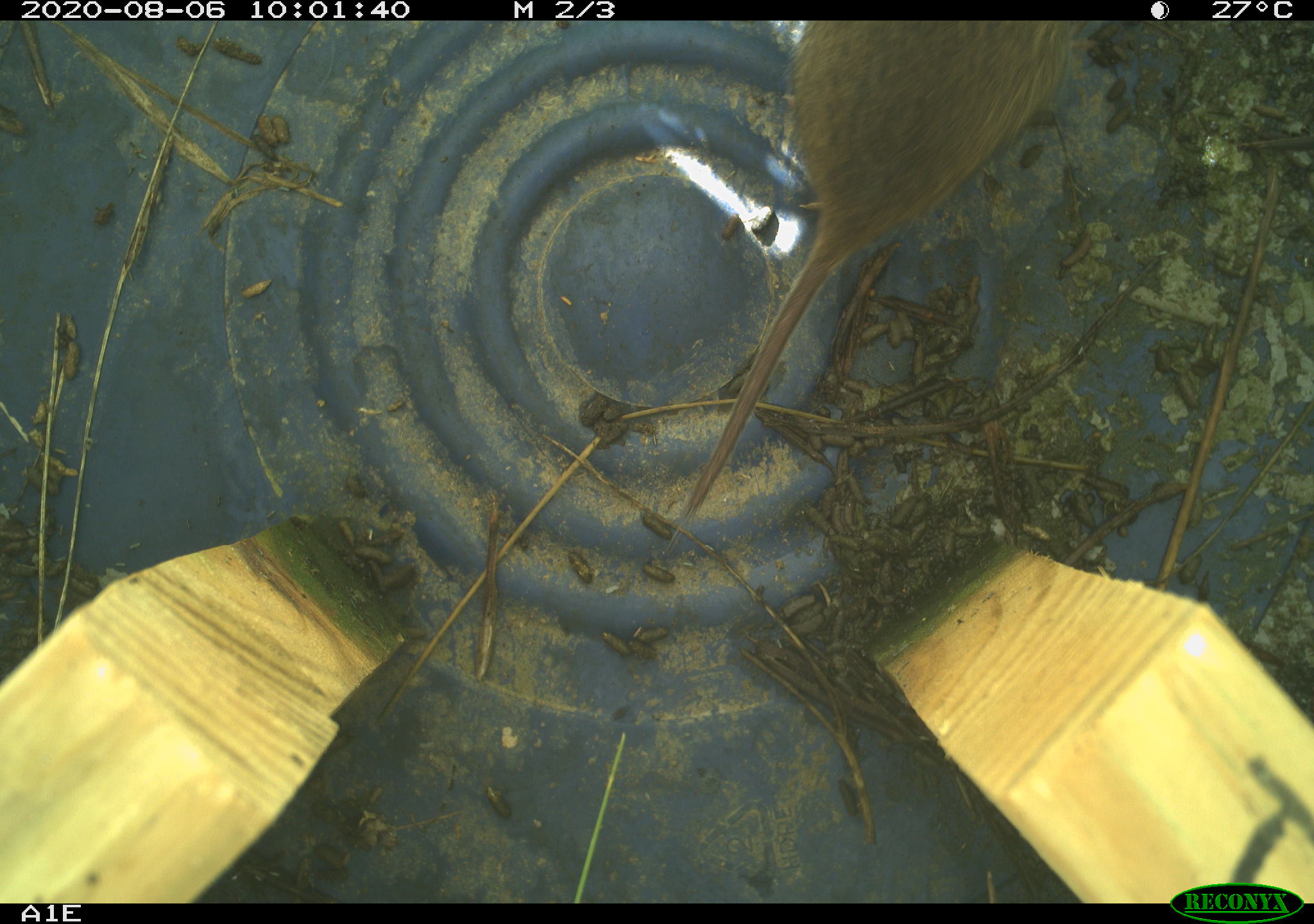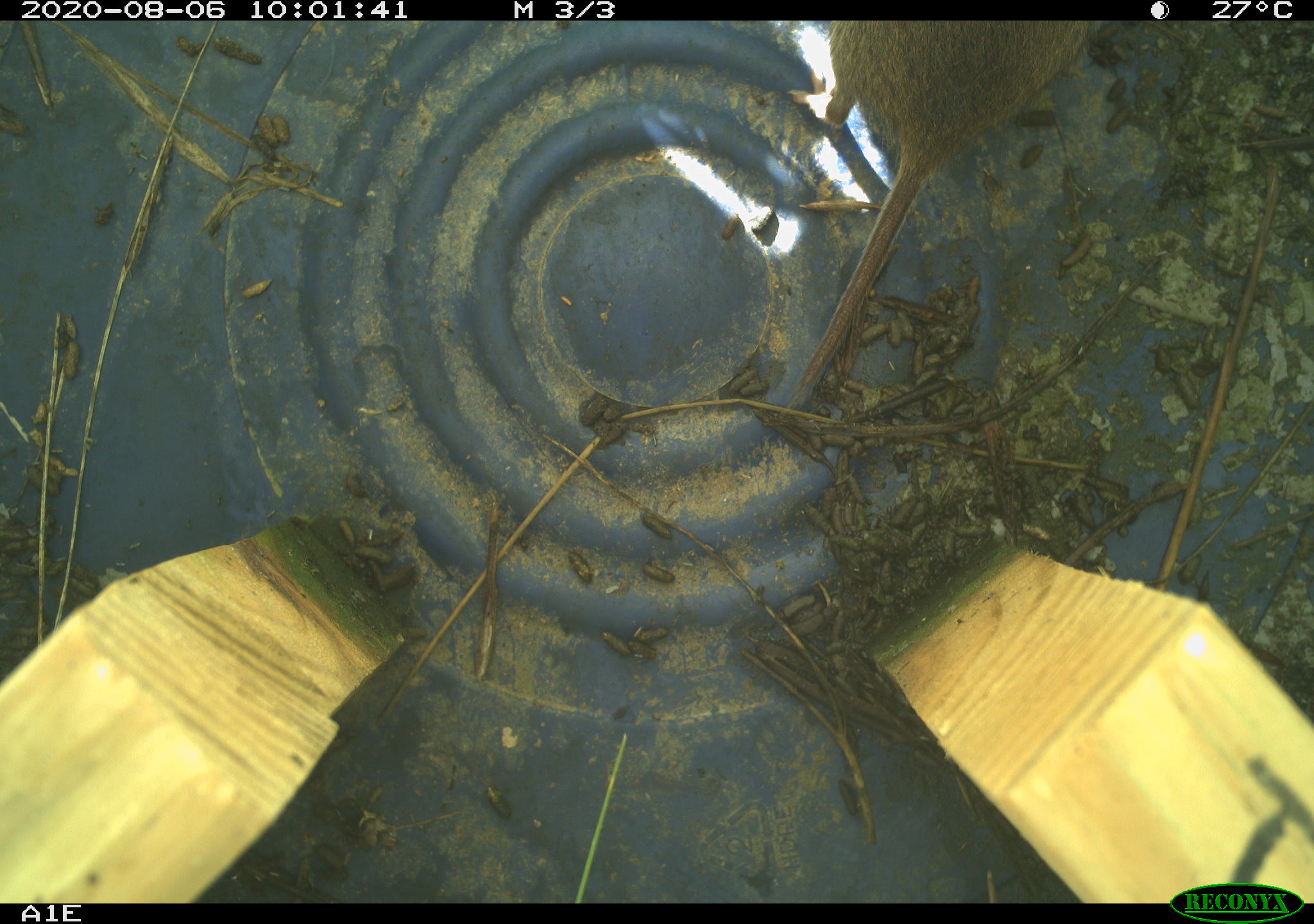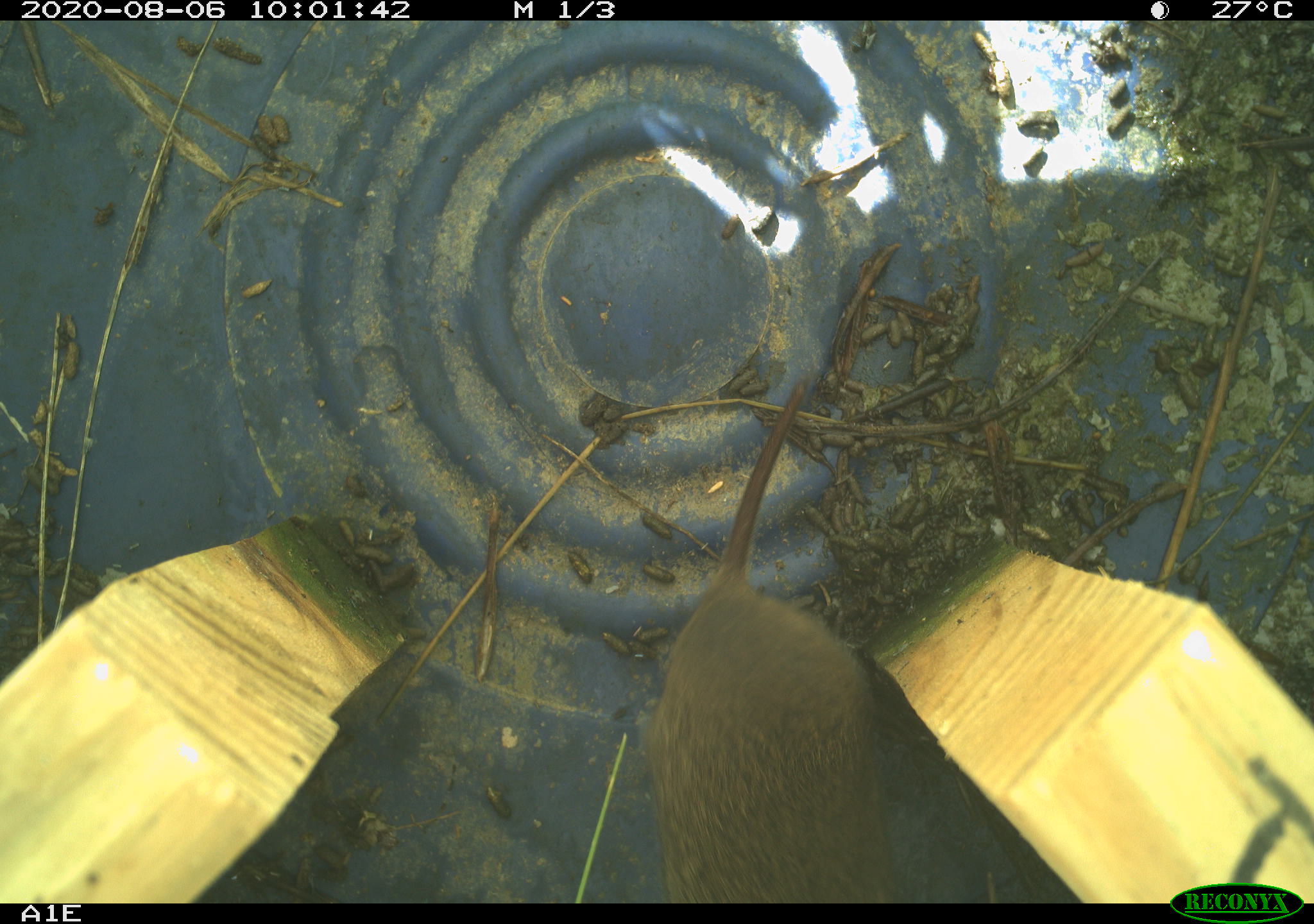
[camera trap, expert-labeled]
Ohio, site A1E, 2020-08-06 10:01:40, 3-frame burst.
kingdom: Animalia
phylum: Chordata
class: Mammalia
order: Rodentia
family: Cricetidae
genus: Microtus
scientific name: Microtus pennsylvanicus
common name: meadow vole